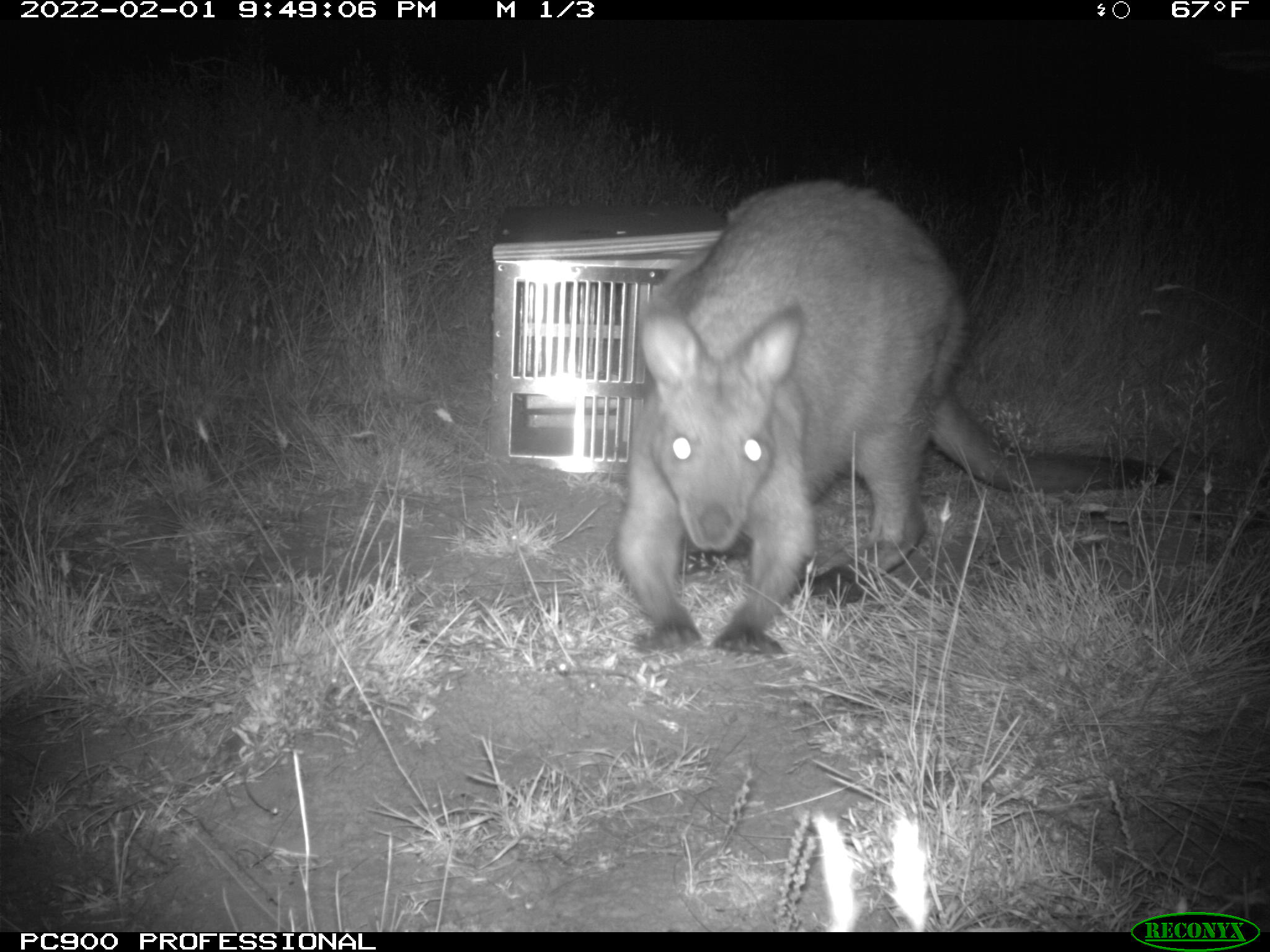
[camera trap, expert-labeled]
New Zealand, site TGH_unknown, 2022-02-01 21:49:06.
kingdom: Animalia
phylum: Chordata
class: Mammalia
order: Diprotodontia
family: Macropodidae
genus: Notamacropus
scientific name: Notamacropus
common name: wallaby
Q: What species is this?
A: Wallaby (Notamacropus).